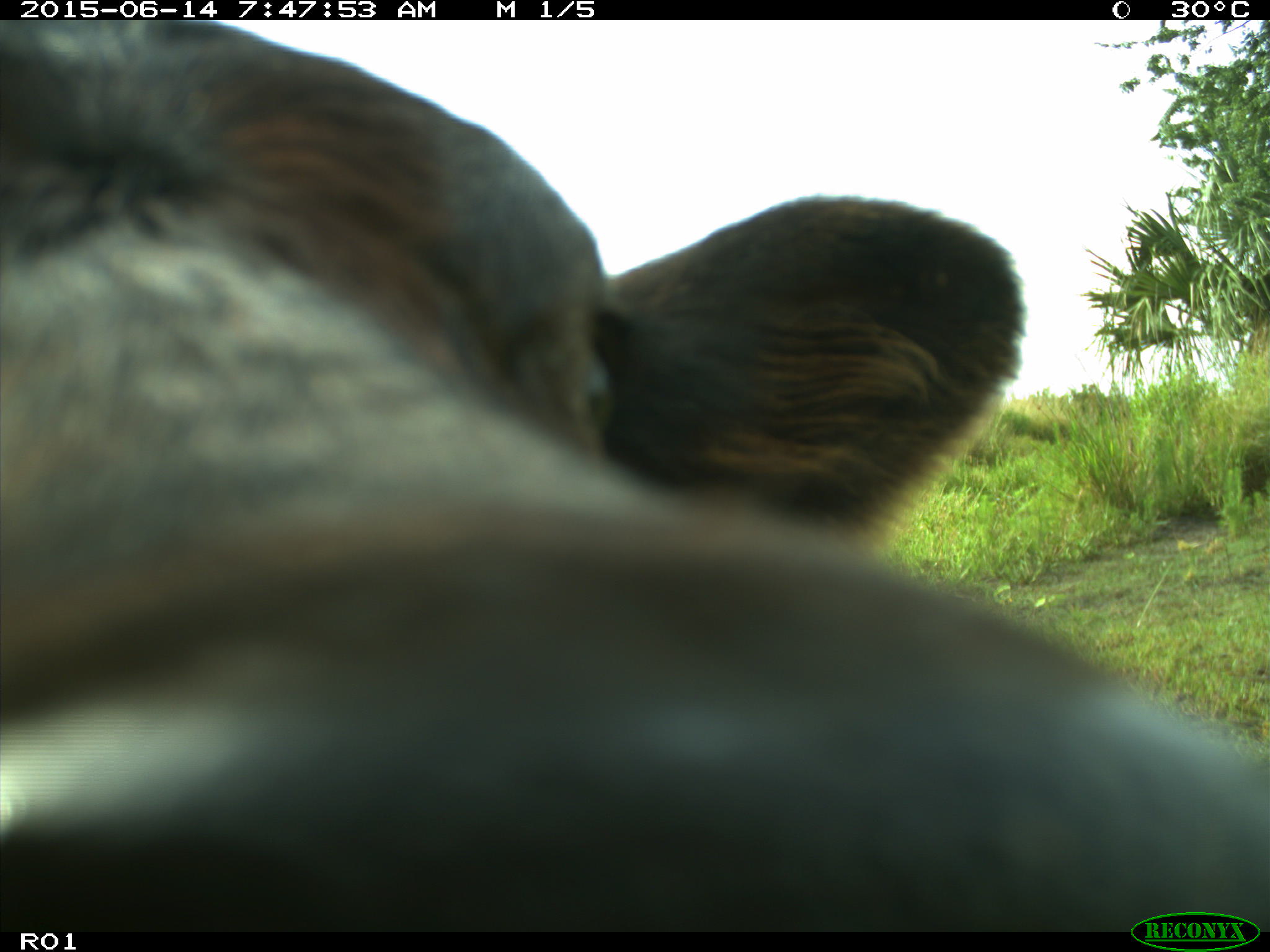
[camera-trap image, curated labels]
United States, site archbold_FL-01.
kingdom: Animalia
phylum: Chordata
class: Mammalia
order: Artiodactyla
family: Bovidae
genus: Bos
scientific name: Bos taurus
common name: domestic cow